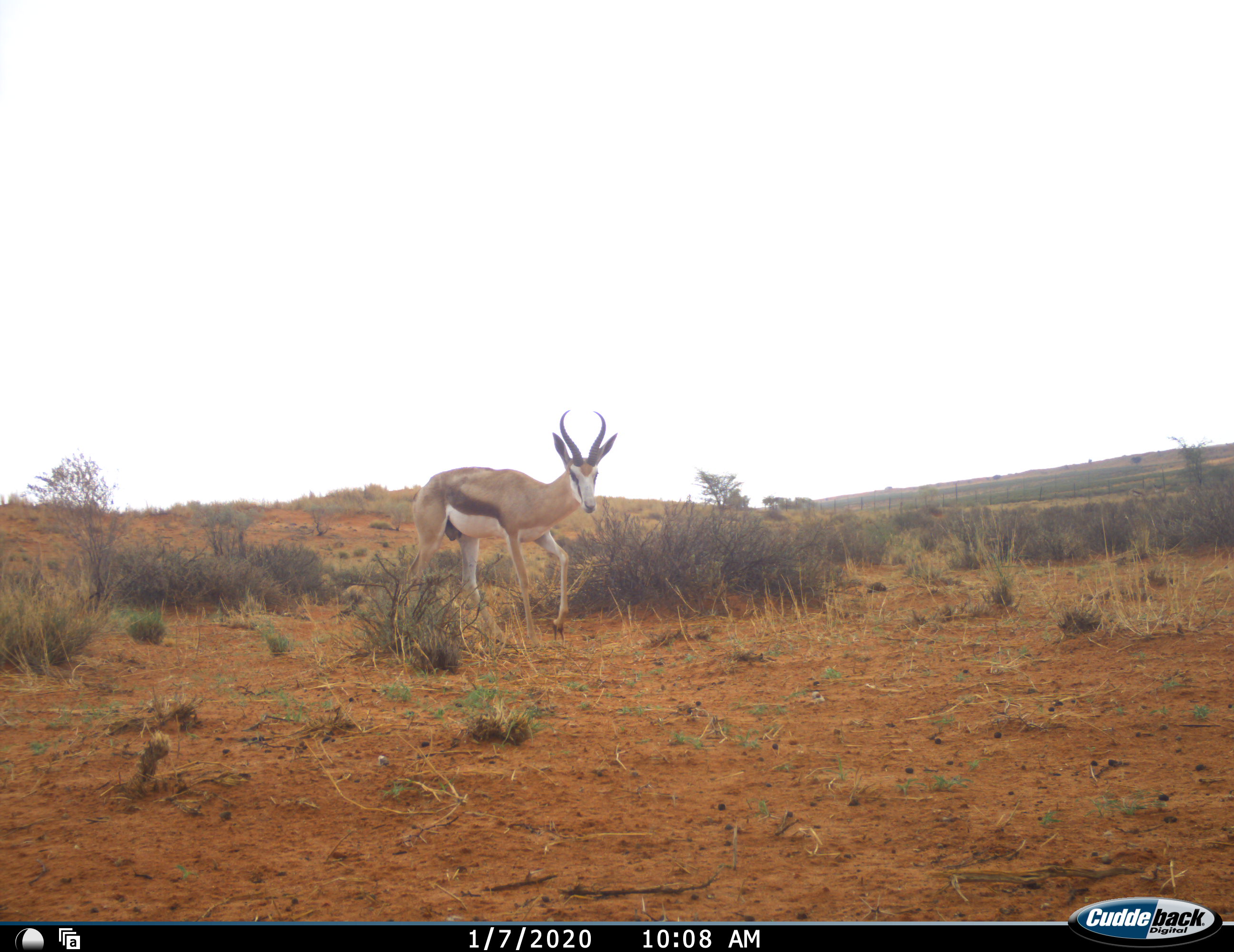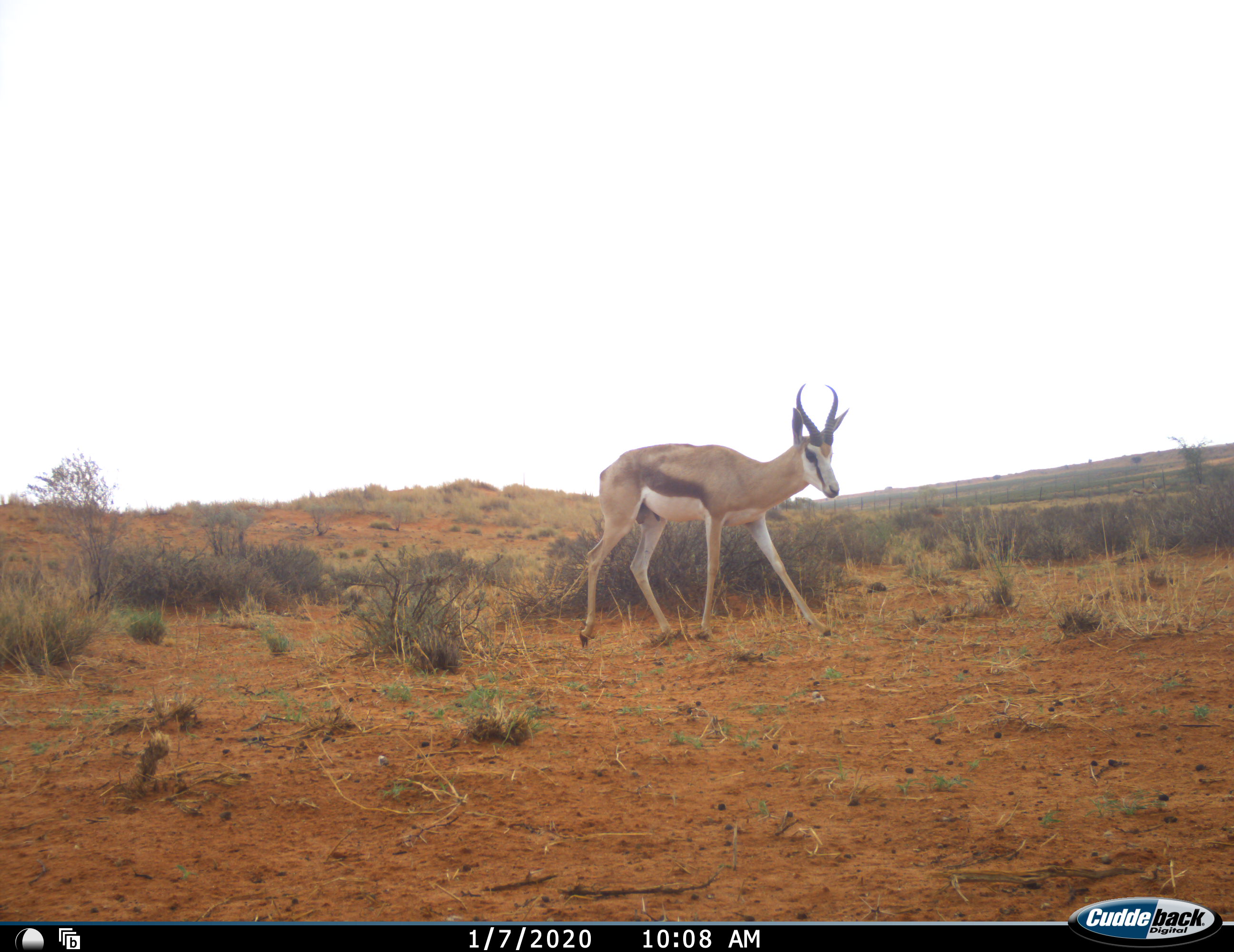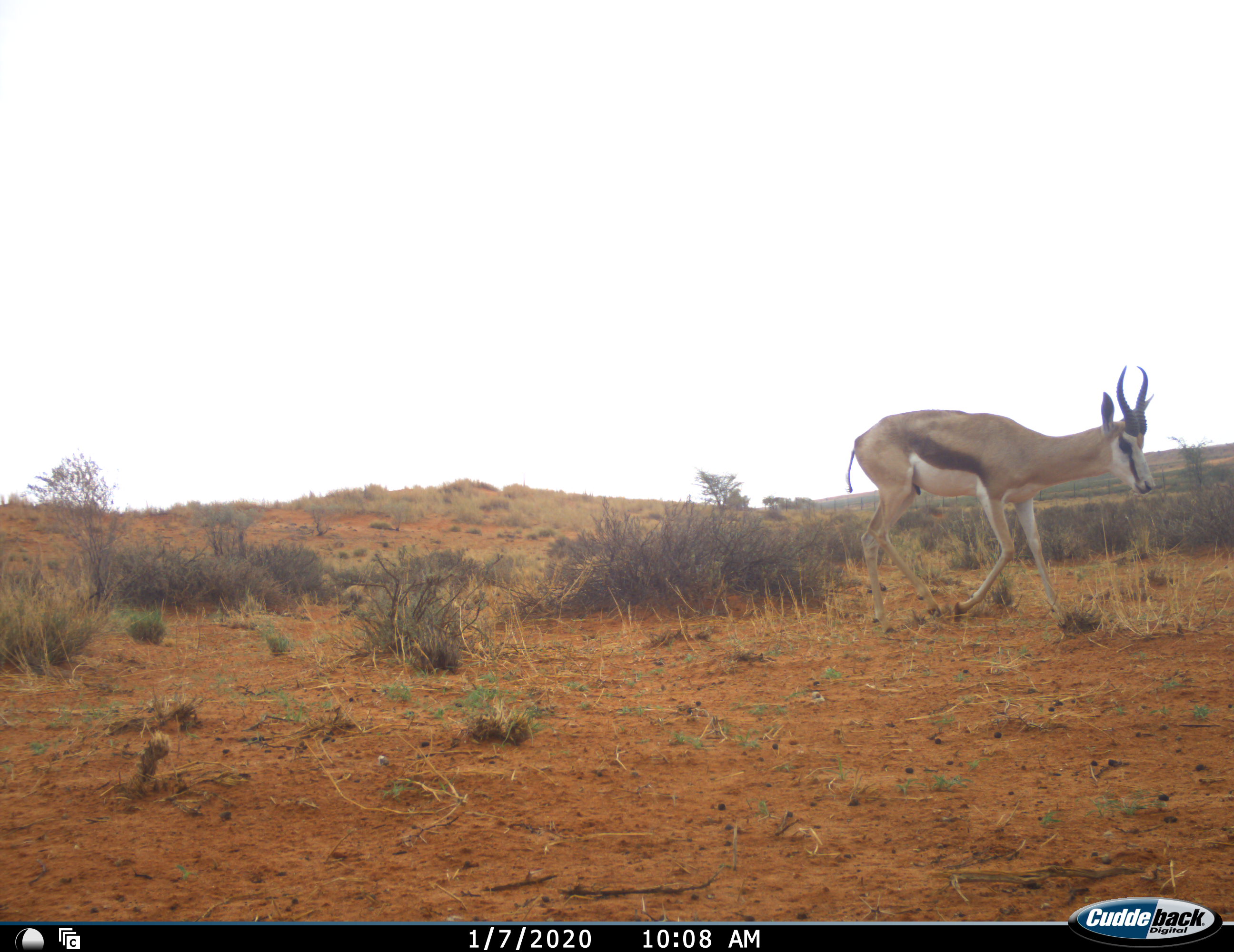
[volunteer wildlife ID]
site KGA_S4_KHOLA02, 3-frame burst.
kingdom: Animalia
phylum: Chordata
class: Mammalia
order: Artiodactyla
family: Bovidae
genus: Antidorcas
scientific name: Antidorcas marsupialis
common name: springbok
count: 1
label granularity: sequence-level